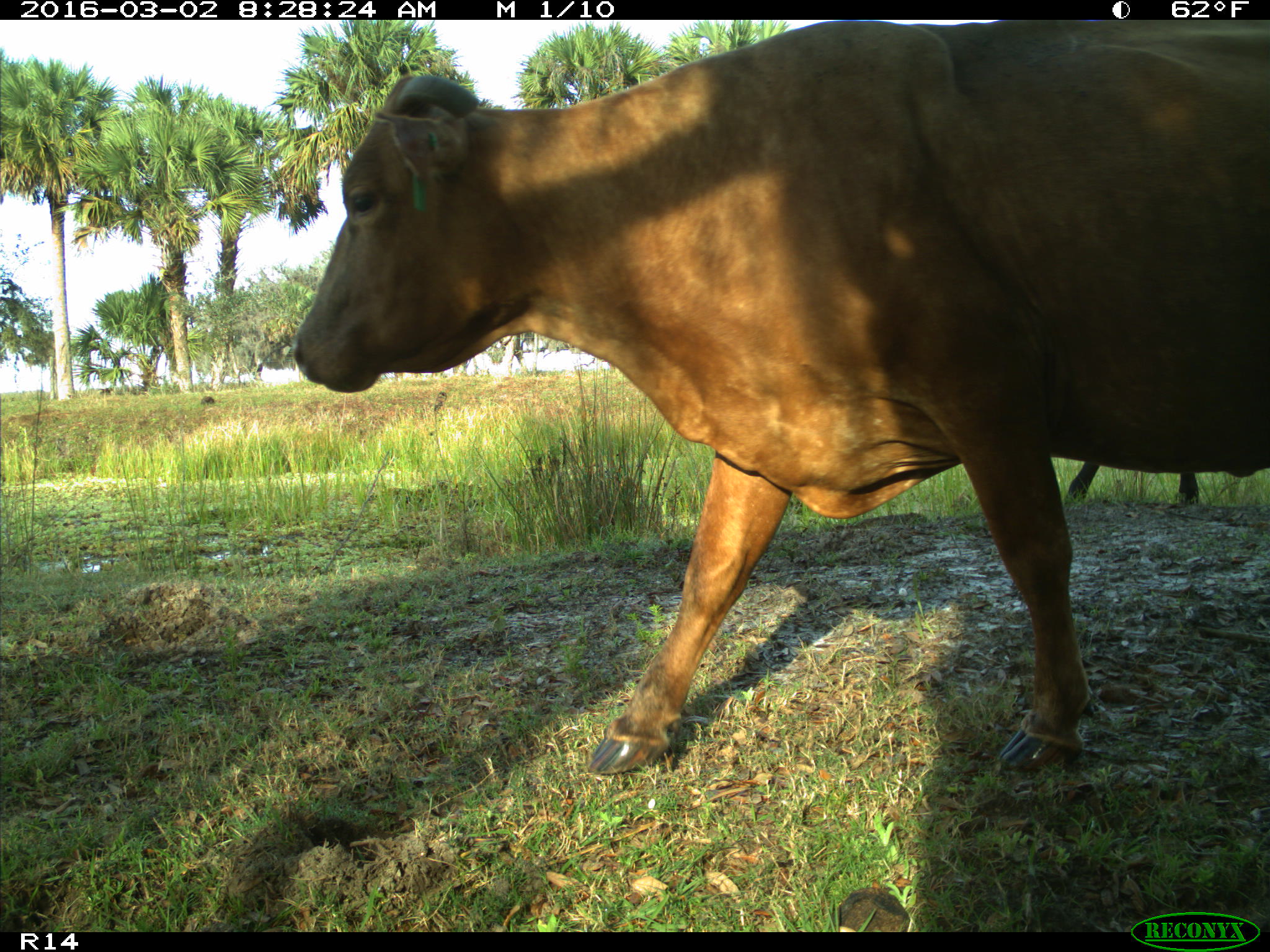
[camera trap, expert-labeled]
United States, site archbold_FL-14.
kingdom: Animalia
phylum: Chordata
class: Mammalia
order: Artiodactyla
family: Bovidae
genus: Bos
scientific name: Bos taurus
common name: domestic cow